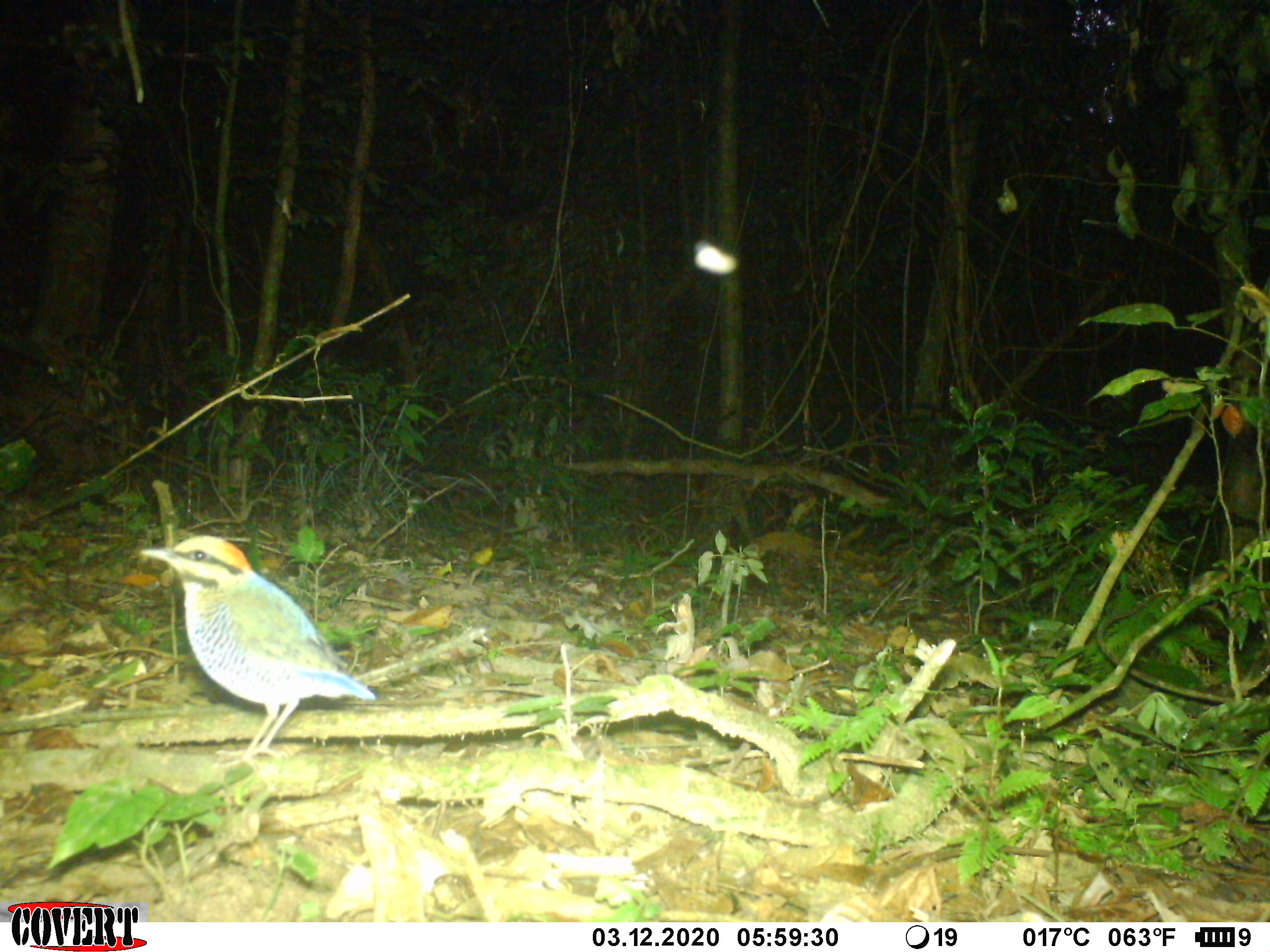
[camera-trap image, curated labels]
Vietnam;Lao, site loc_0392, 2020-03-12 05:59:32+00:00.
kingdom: Animalia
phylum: Chordata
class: Aves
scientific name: Aves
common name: bird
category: unidentified bird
Unidentified bird (bird) (Aves). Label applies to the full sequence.